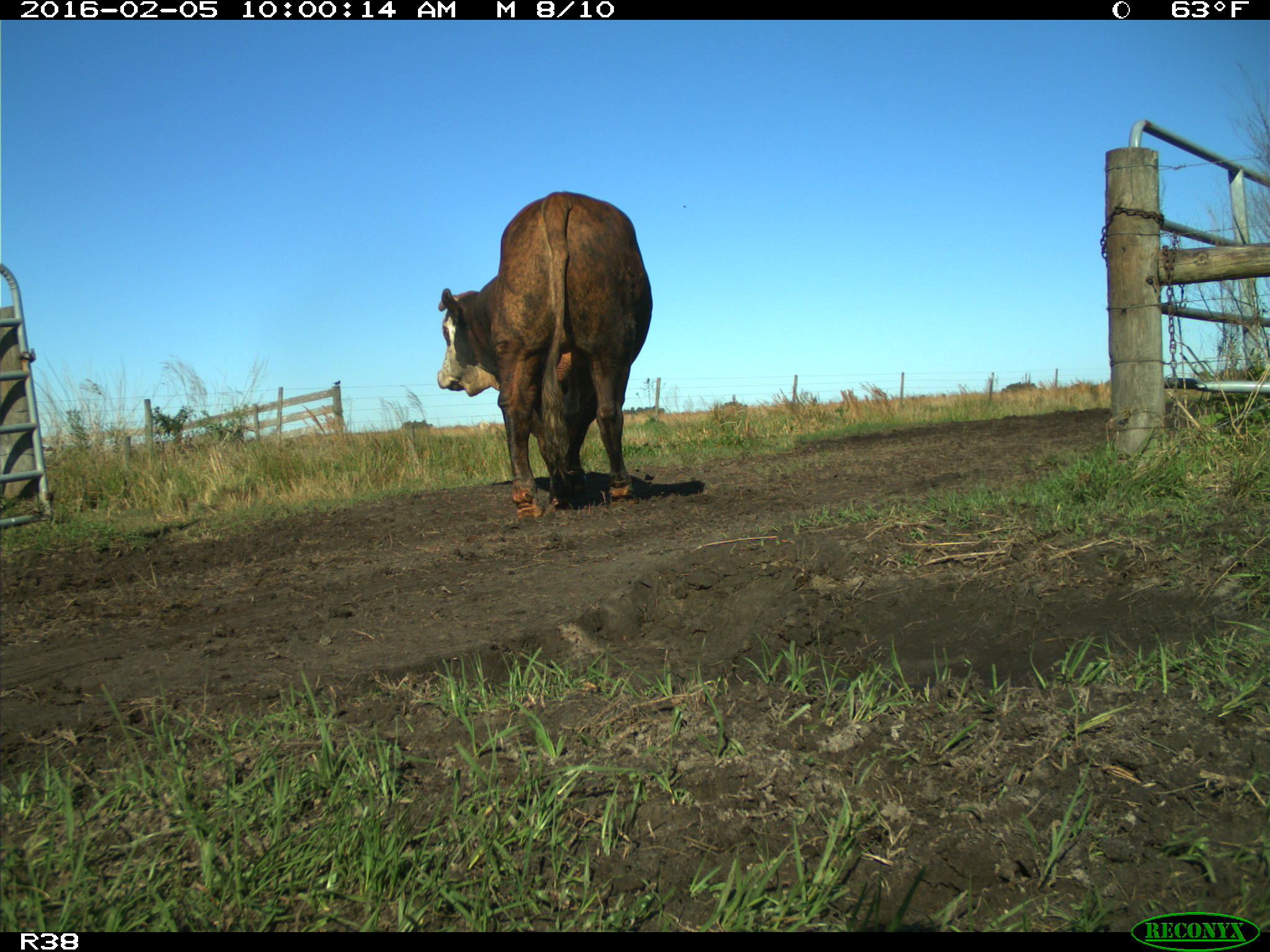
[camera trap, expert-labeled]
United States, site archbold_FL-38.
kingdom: Animalia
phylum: Chordata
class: Mammalia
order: Artiodactyla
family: Bovidae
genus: Bos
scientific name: Bos taurus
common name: domestic cow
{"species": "Bos taurus (domestic cow)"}